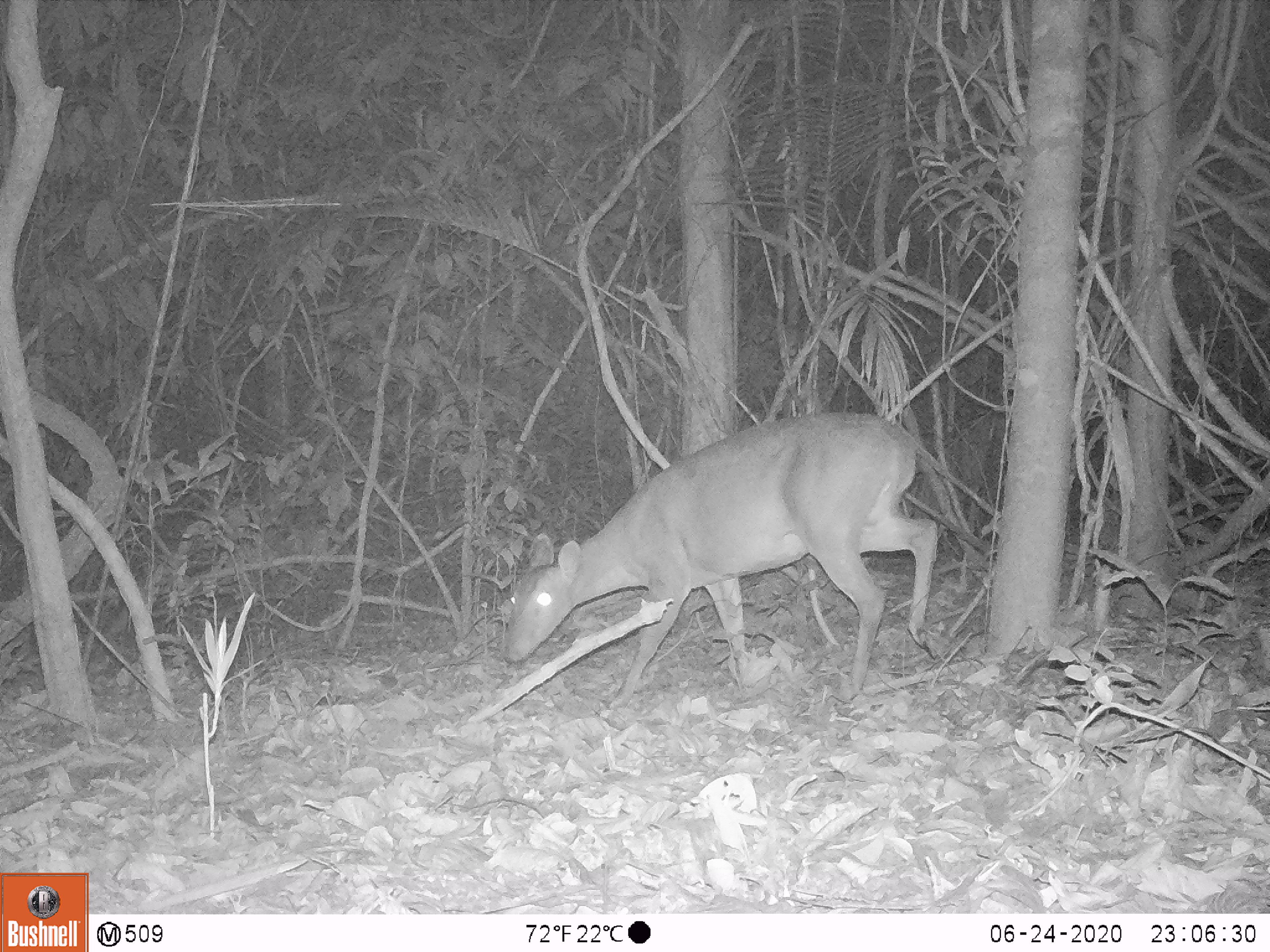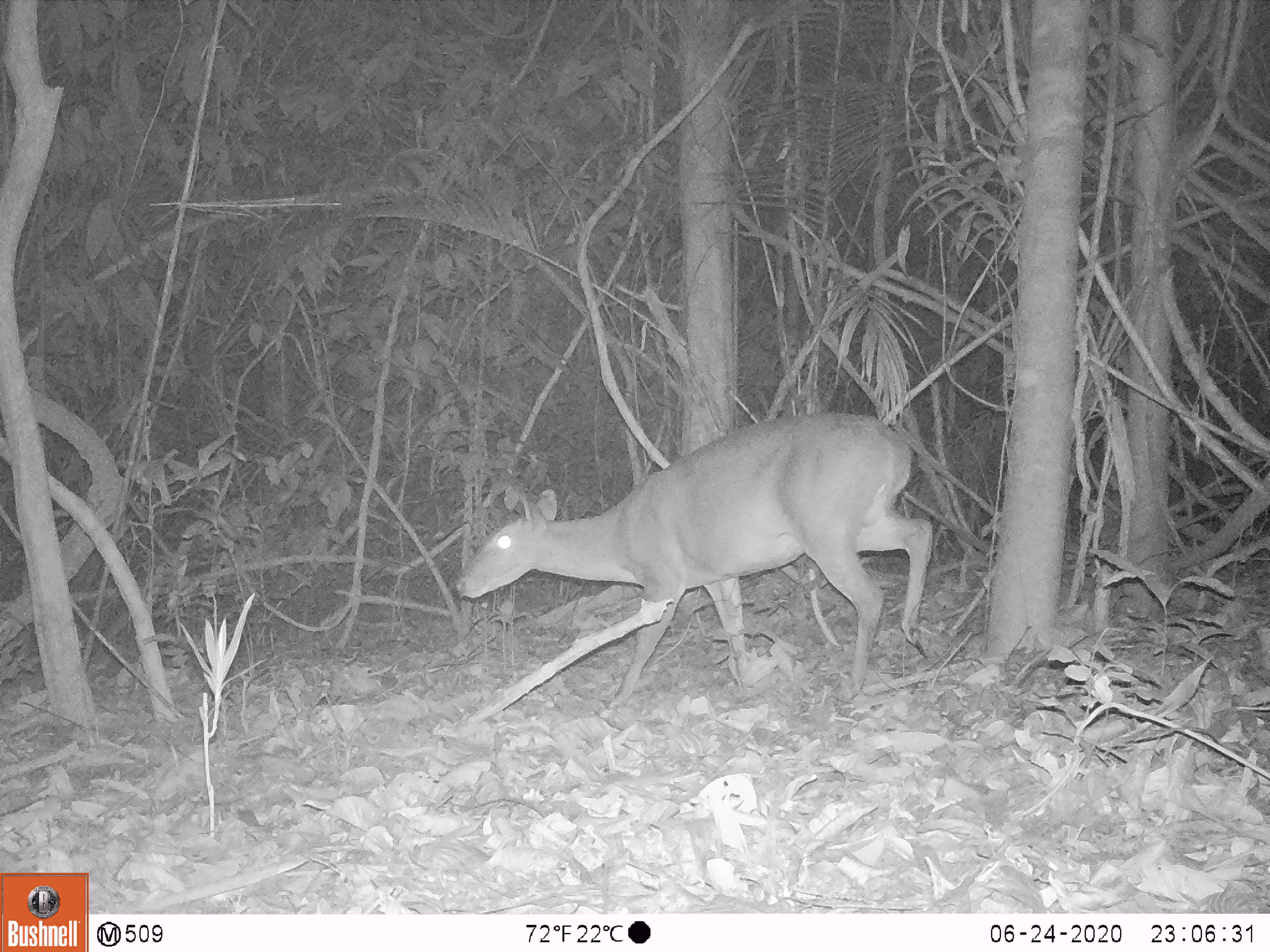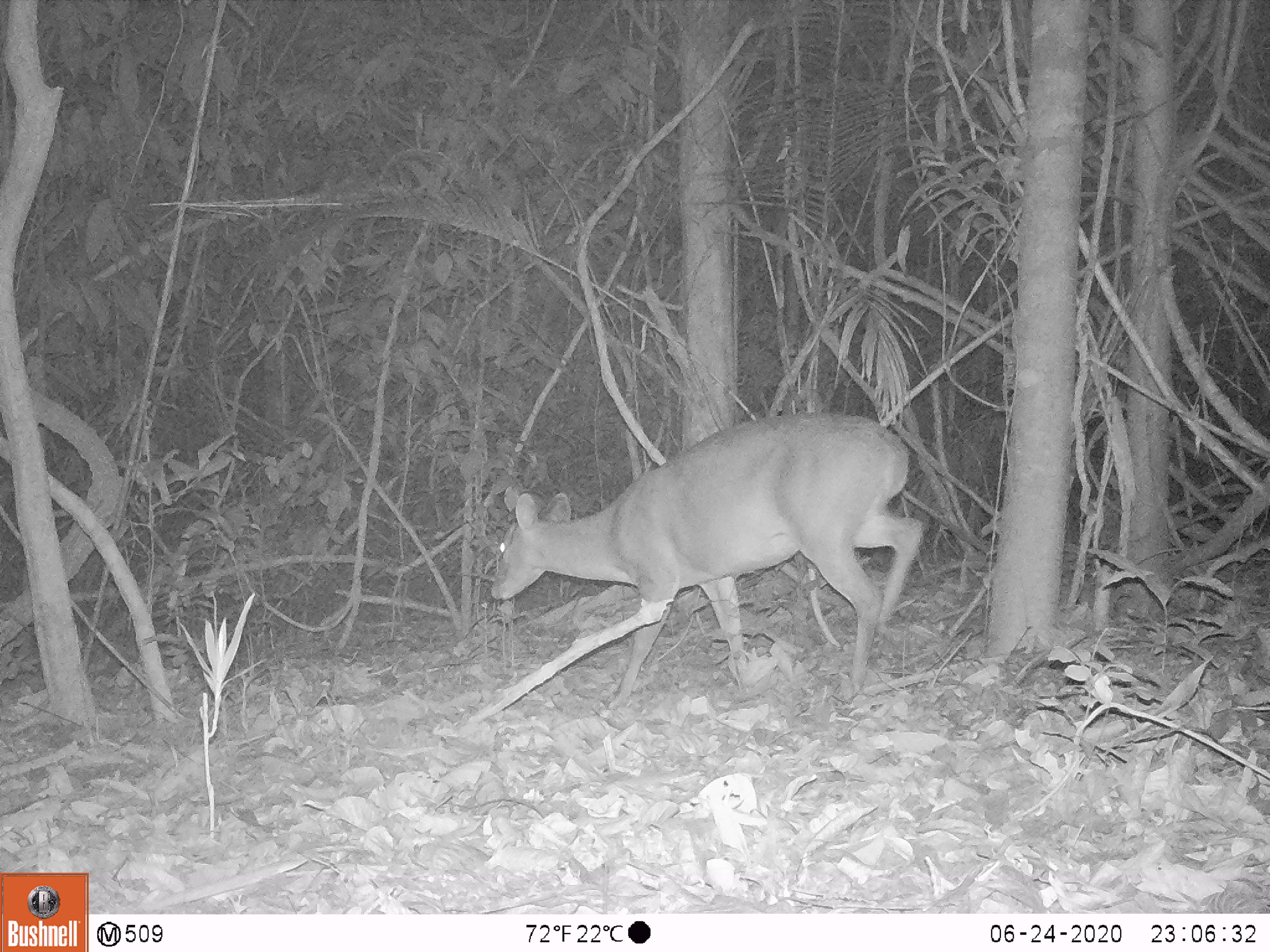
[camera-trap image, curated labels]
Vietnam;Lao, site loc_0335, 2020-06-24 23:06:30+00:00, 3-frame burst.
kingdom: Animalia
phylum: Chordata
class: Mammalia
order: Artiodactyla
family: Cervidae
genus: Muntiacus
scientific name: Muntiacus vuquangensis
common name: large-antlered muntjac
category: large antlered muntjac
Large antlered muntjac (large-antlered muntjac) (Muntiacus vuquangensis). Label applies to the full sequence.